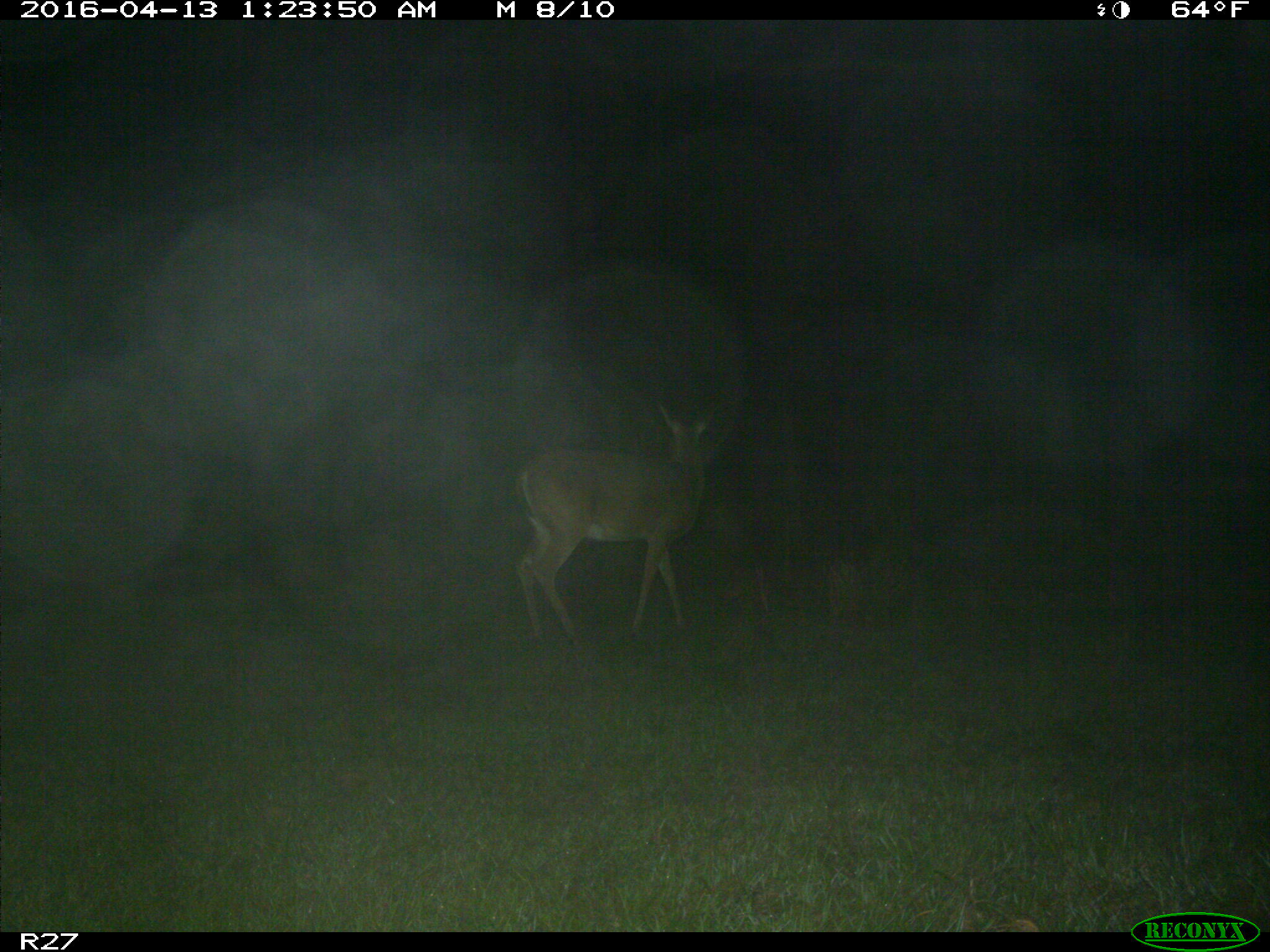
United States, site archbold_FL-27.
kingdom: Animalia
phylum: Chordata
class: Mammalia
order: Artiodactyla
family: Cervidae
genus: Odocoileus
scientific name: Odocoileus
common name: deer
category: unidentified deer